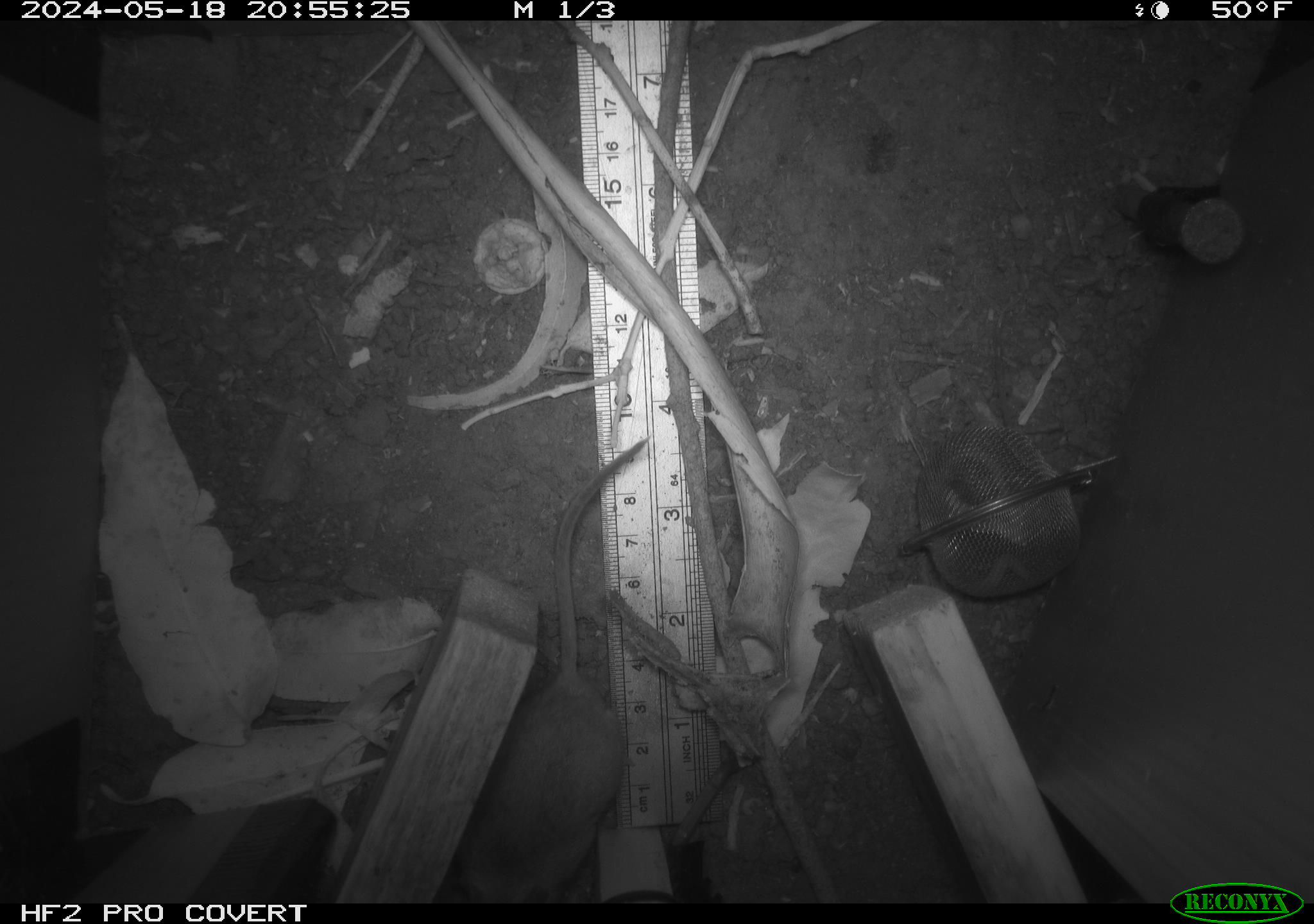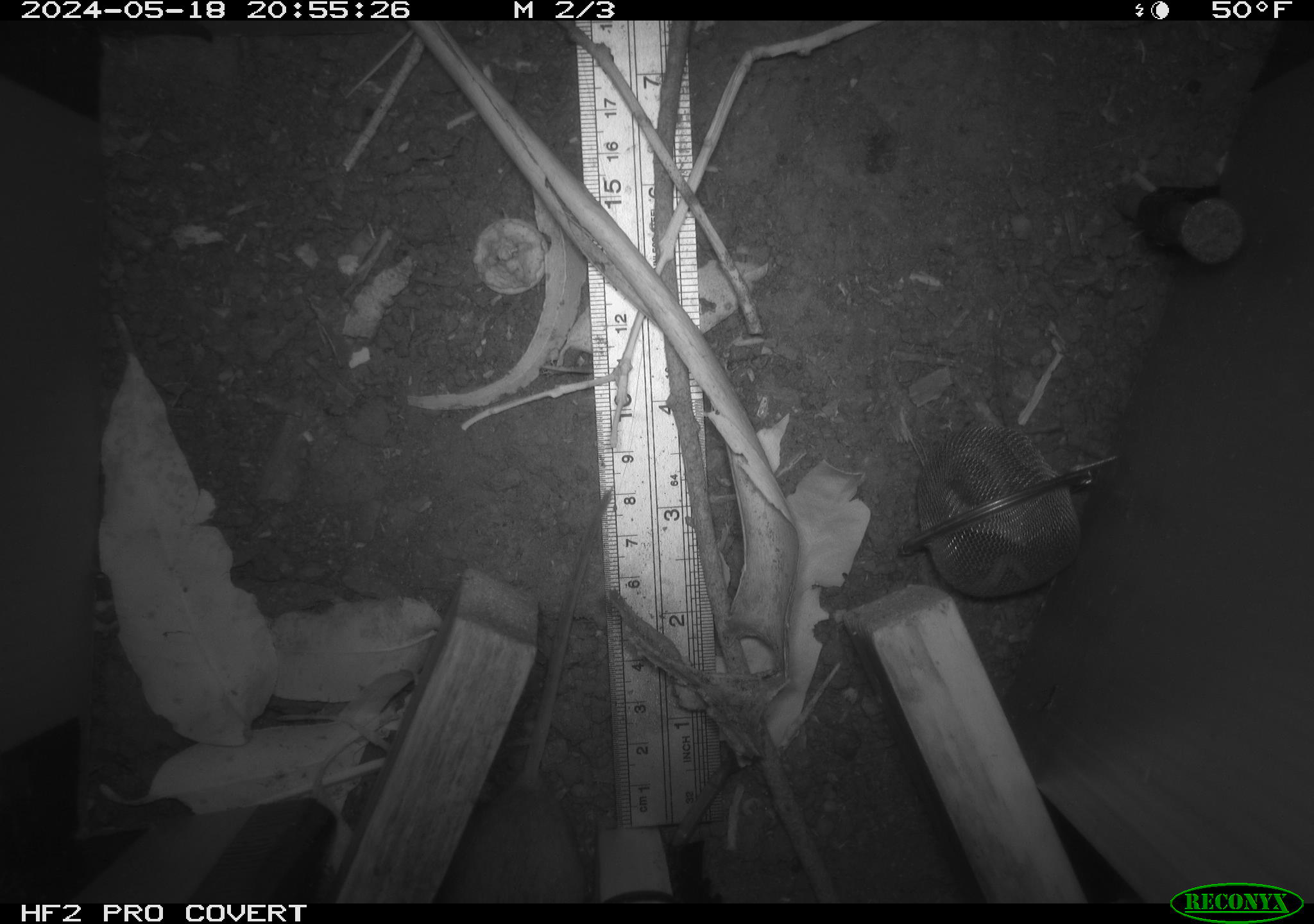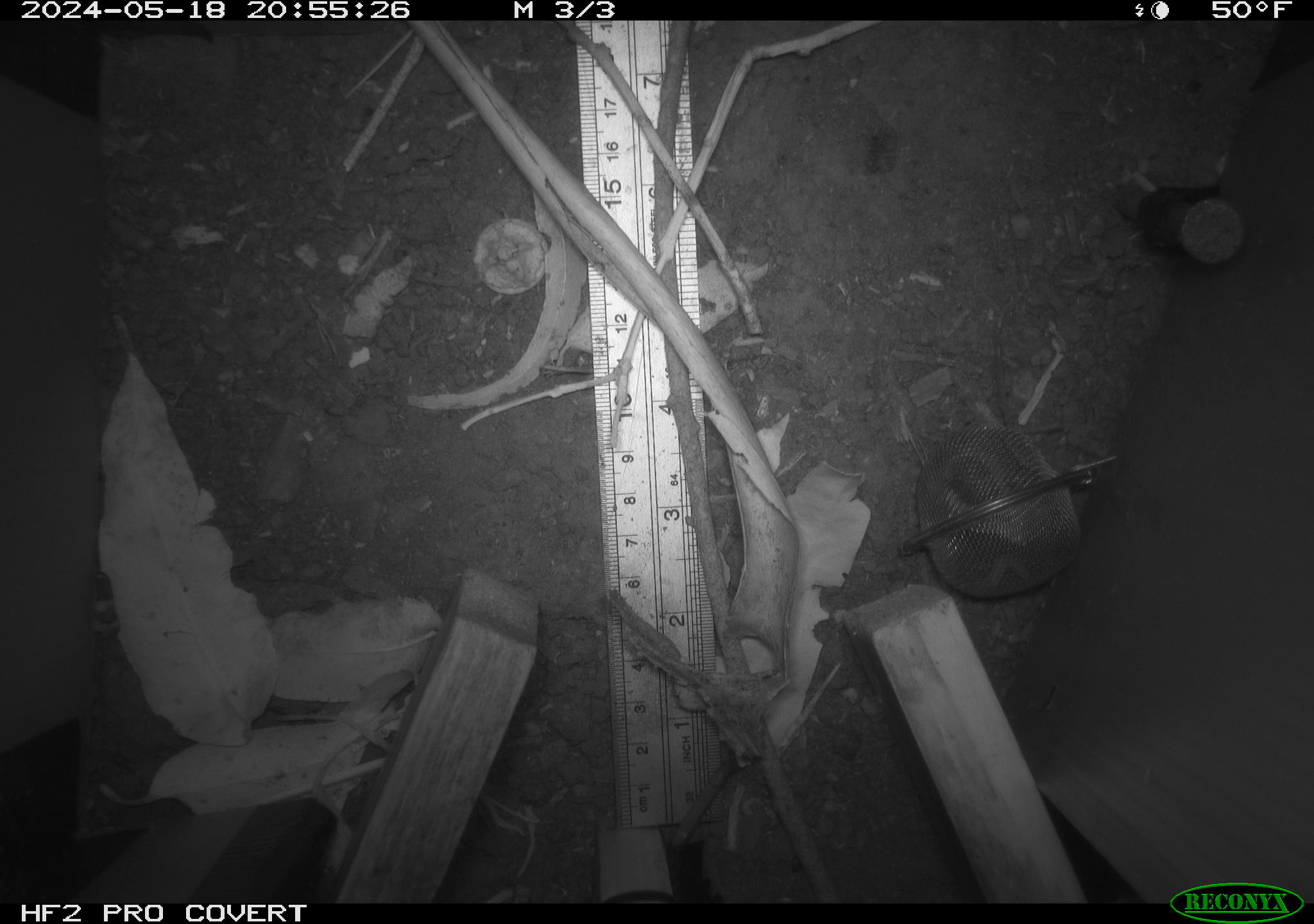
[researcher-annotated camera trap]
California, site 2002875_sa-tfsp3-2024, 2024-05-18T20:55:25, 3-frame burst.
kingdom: Animalia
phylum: Chordata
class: Mammalia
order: Rodentia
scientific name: Rodentia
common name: rodent